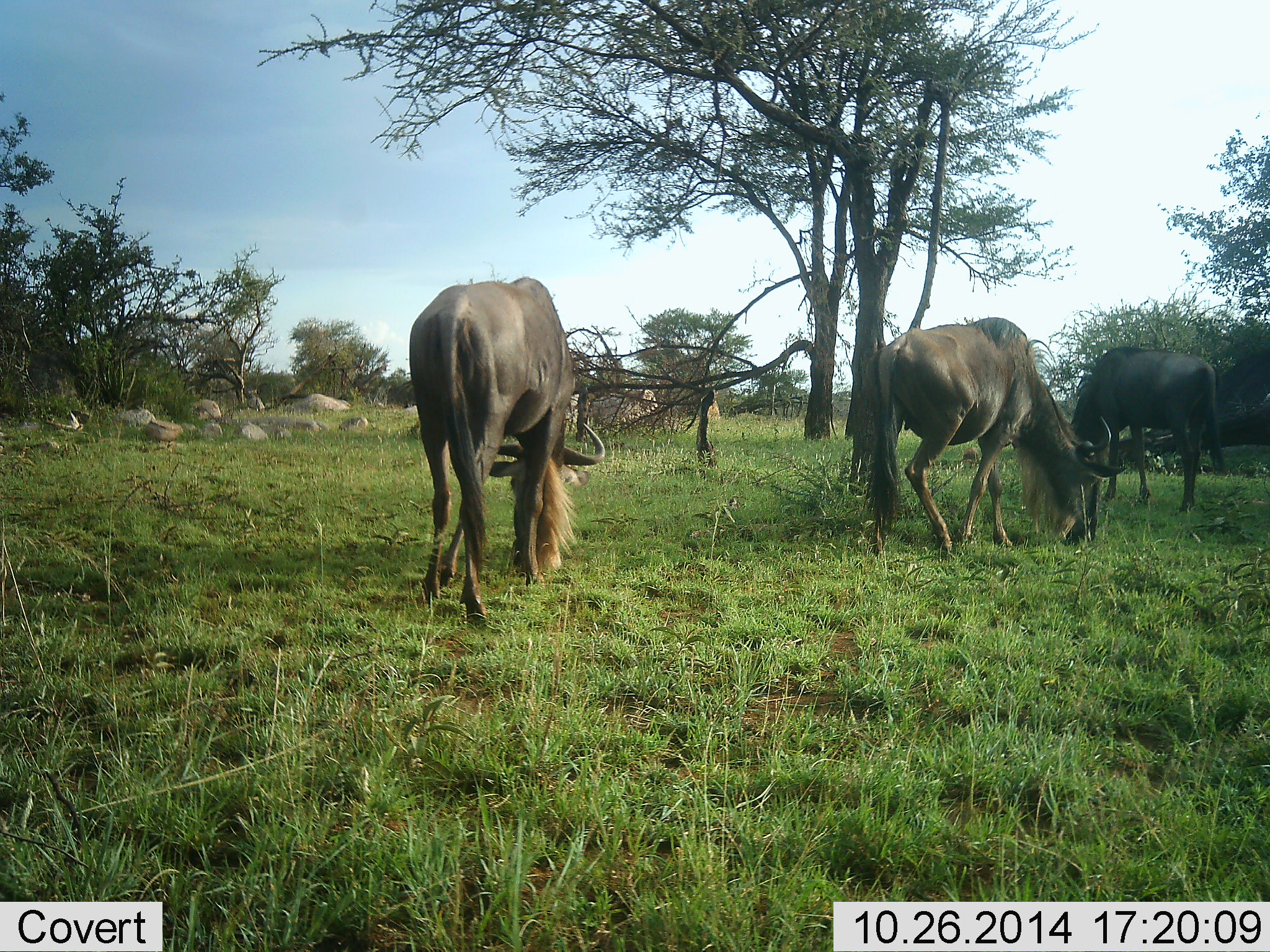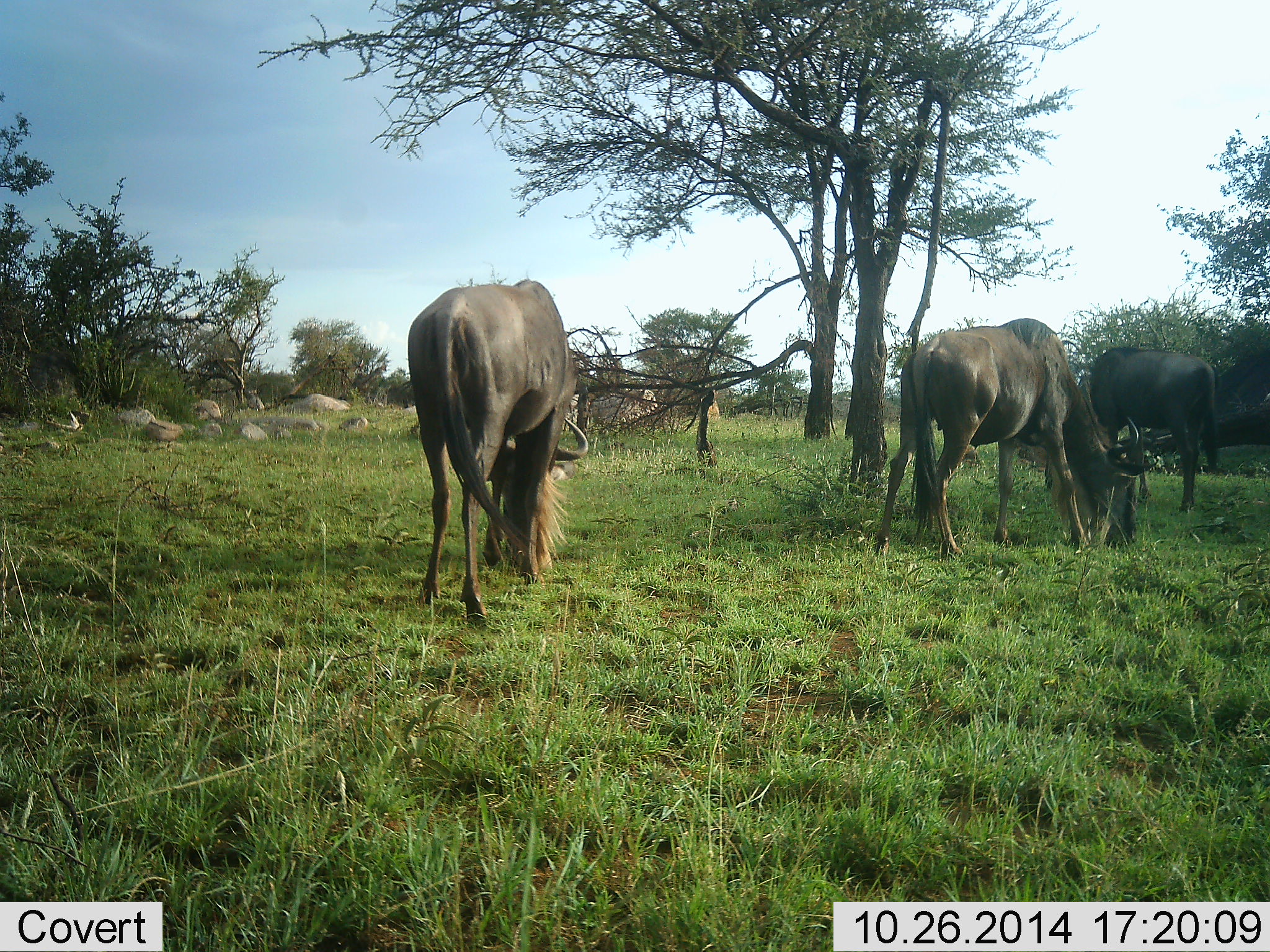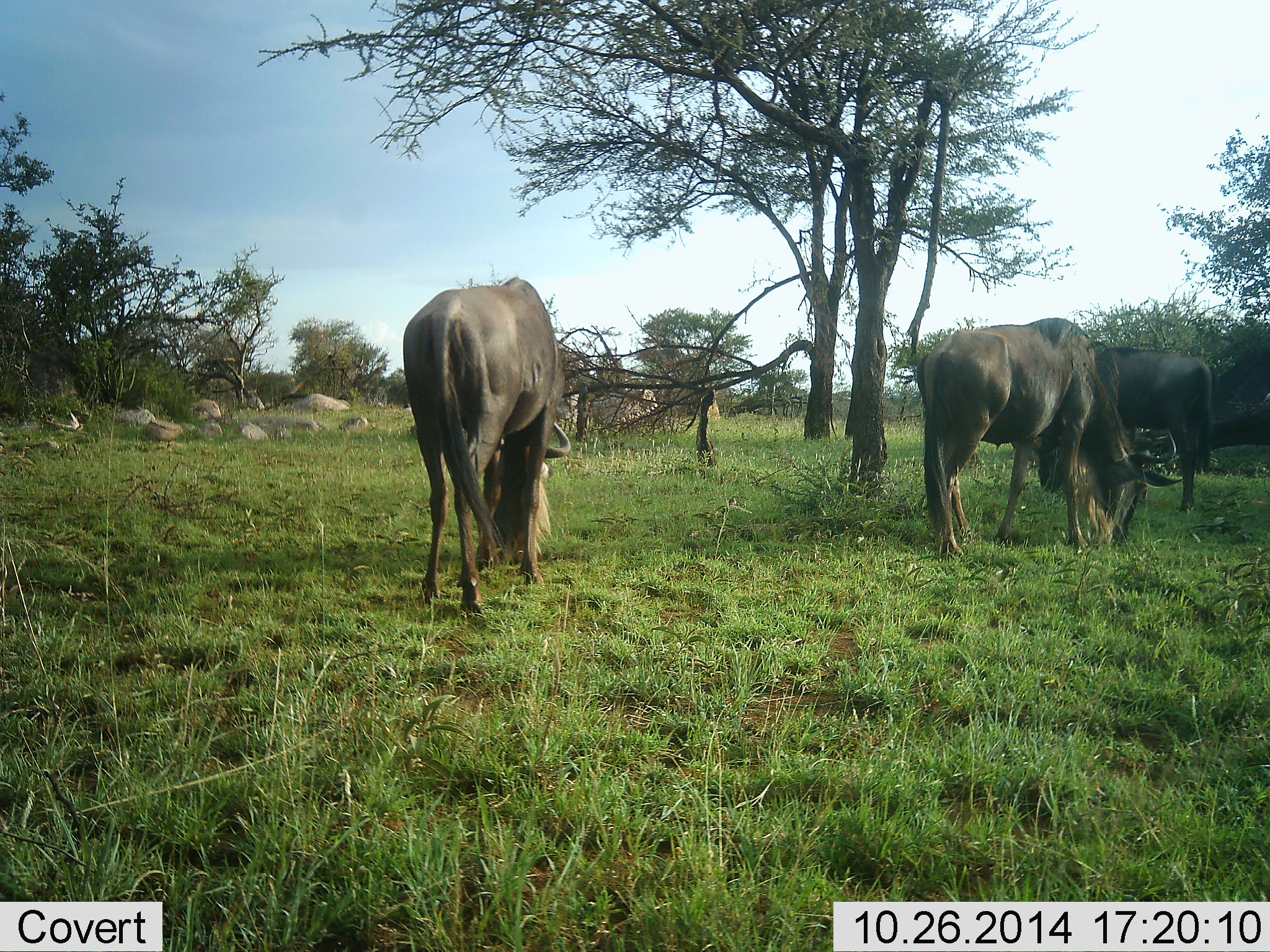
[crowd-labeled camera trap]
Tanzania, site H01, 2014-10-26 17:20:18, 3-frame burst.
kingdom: Animalia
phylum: Chordata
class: Mammalia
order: Artiodactyla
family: Bovidae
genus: Connochaetes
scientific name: Connochaetes taurinus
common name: blue wildebeest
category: wildebeest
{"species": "wildebeest (blue wildebeest) (Connochaetes taurinus)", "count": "3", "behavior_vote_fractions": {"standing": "10%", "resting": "0%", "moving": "0%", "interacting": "0%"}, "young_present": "0%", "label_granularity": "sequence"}